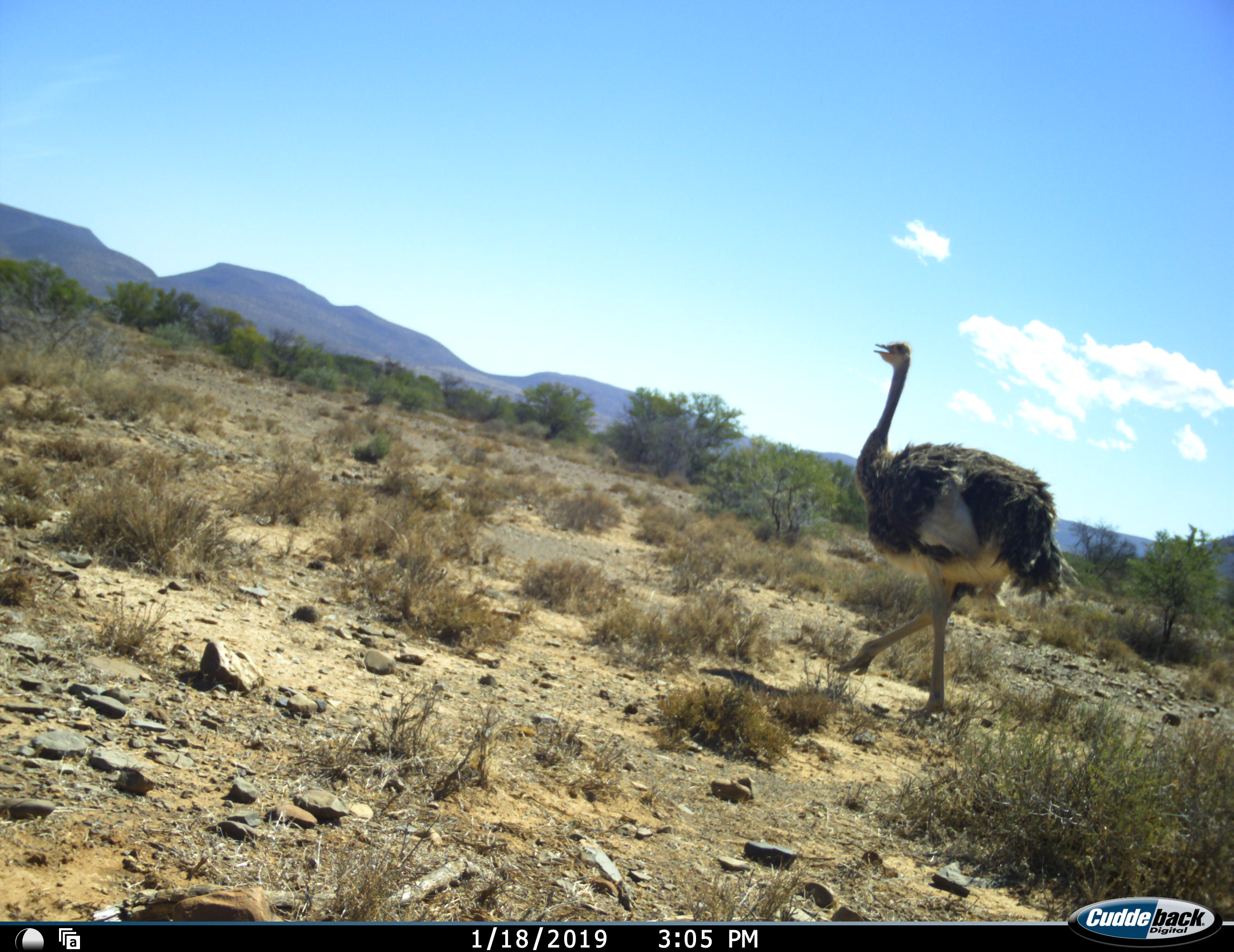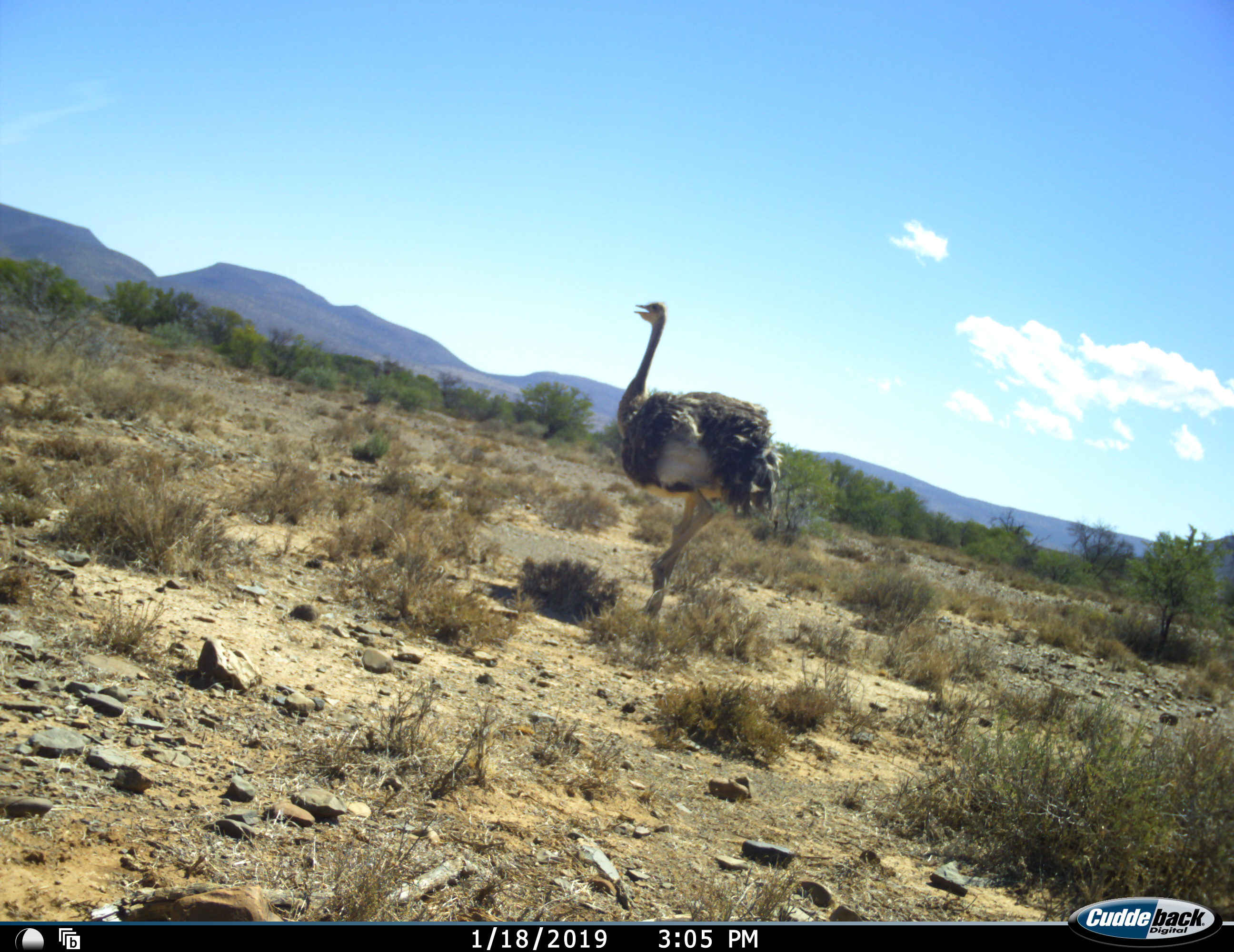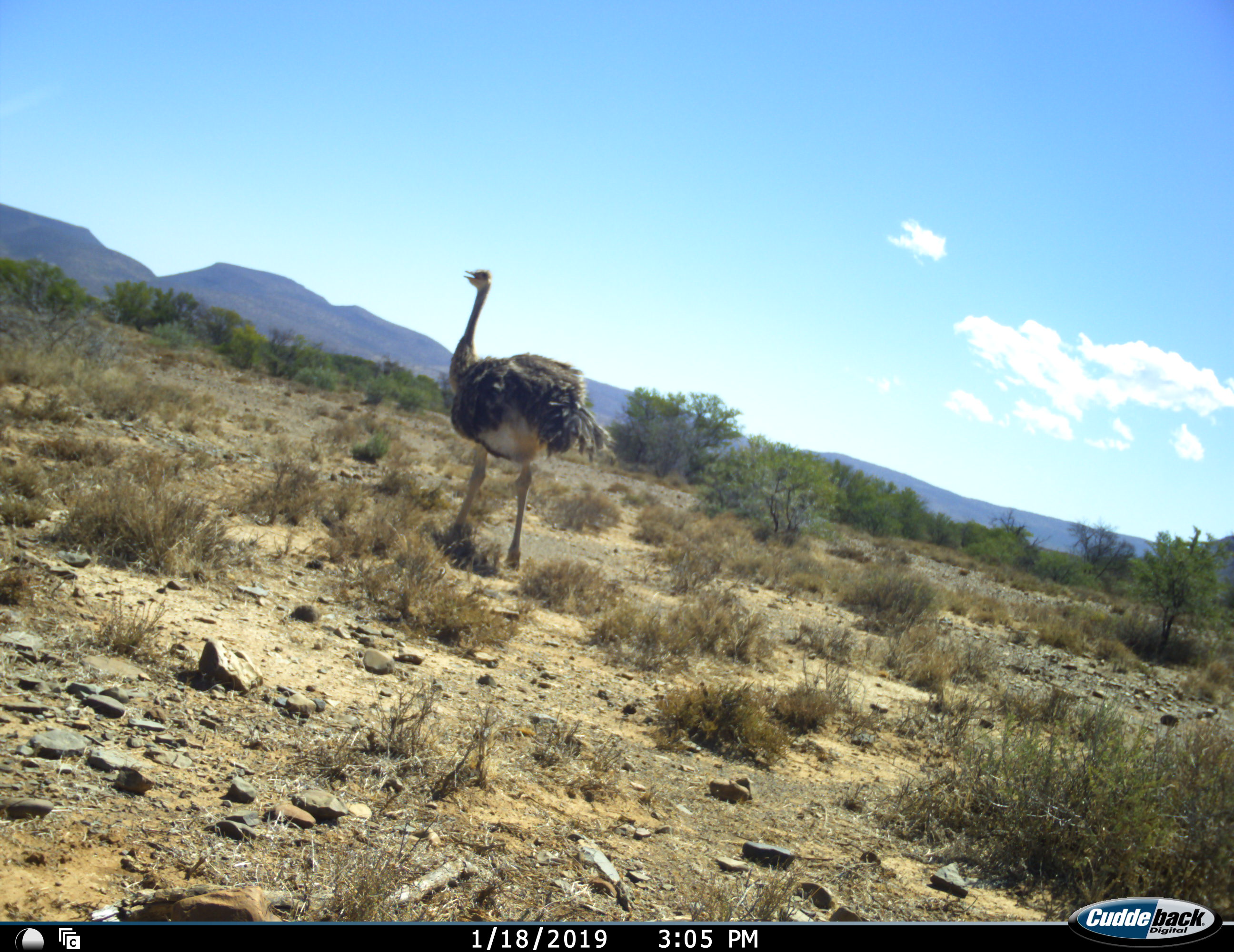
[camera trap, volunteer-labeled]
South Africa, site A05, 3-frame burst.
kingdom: Animalia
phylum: Chordata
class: Aves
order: Struthioniformes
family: Struthionidae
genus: Struthio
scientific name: Struthio camelus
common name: ostrich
Ostrich (Struthio camelus), count 1. Behavior (volunteer vote fractions): standing 0%, resting 0%, moving 100%, interacting 0%. Young present (vote fraction): 0%. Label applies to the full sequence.